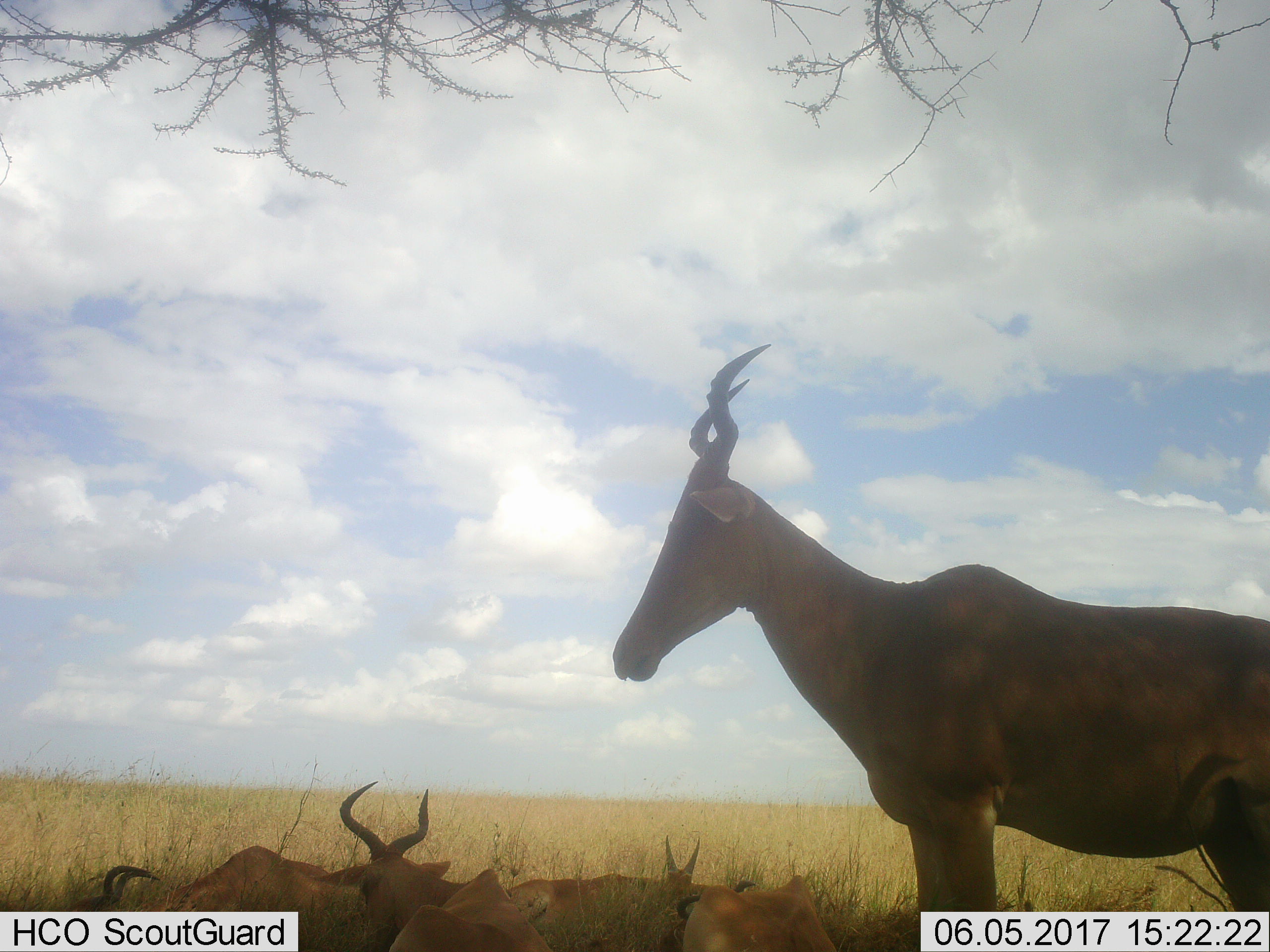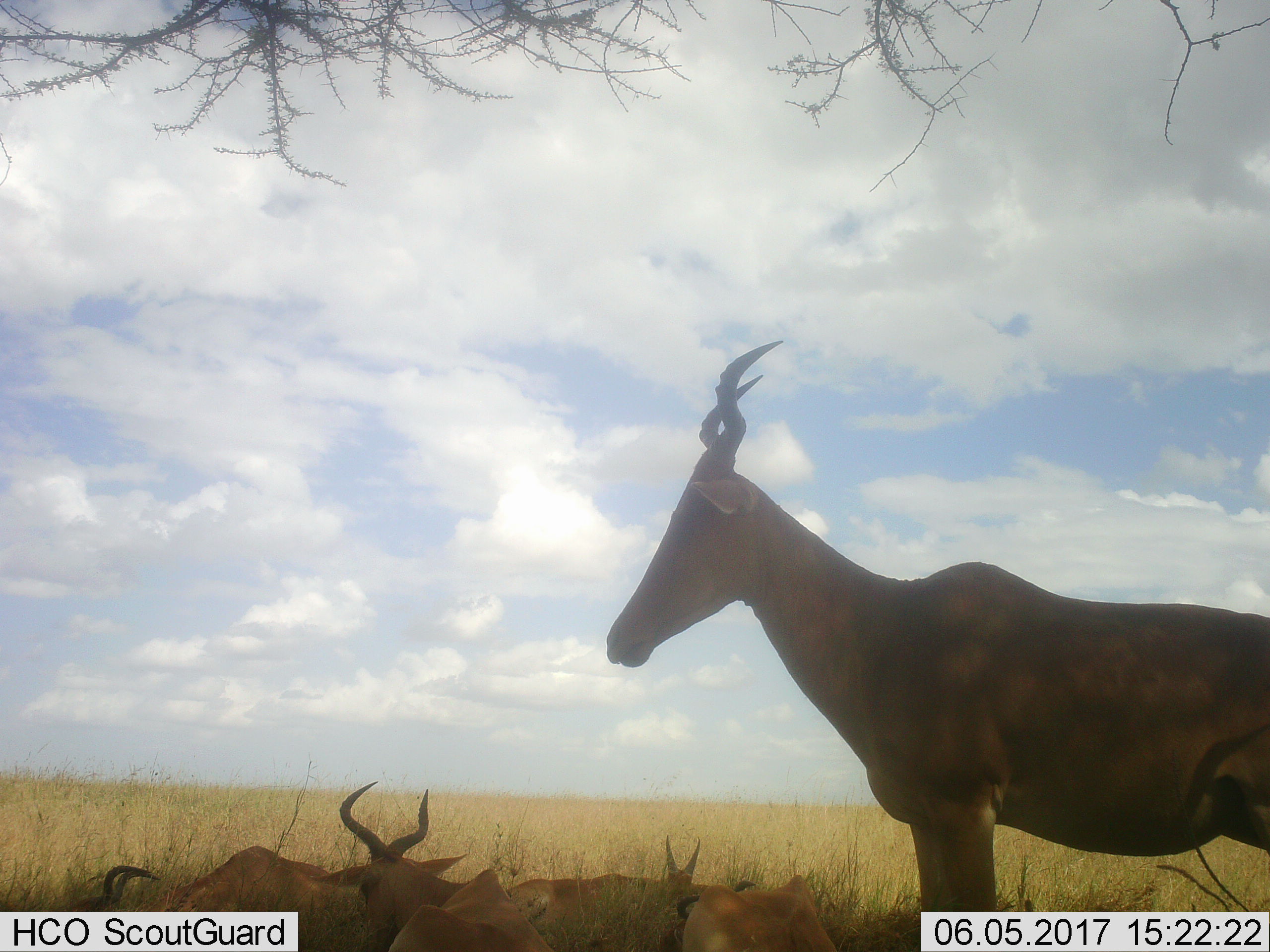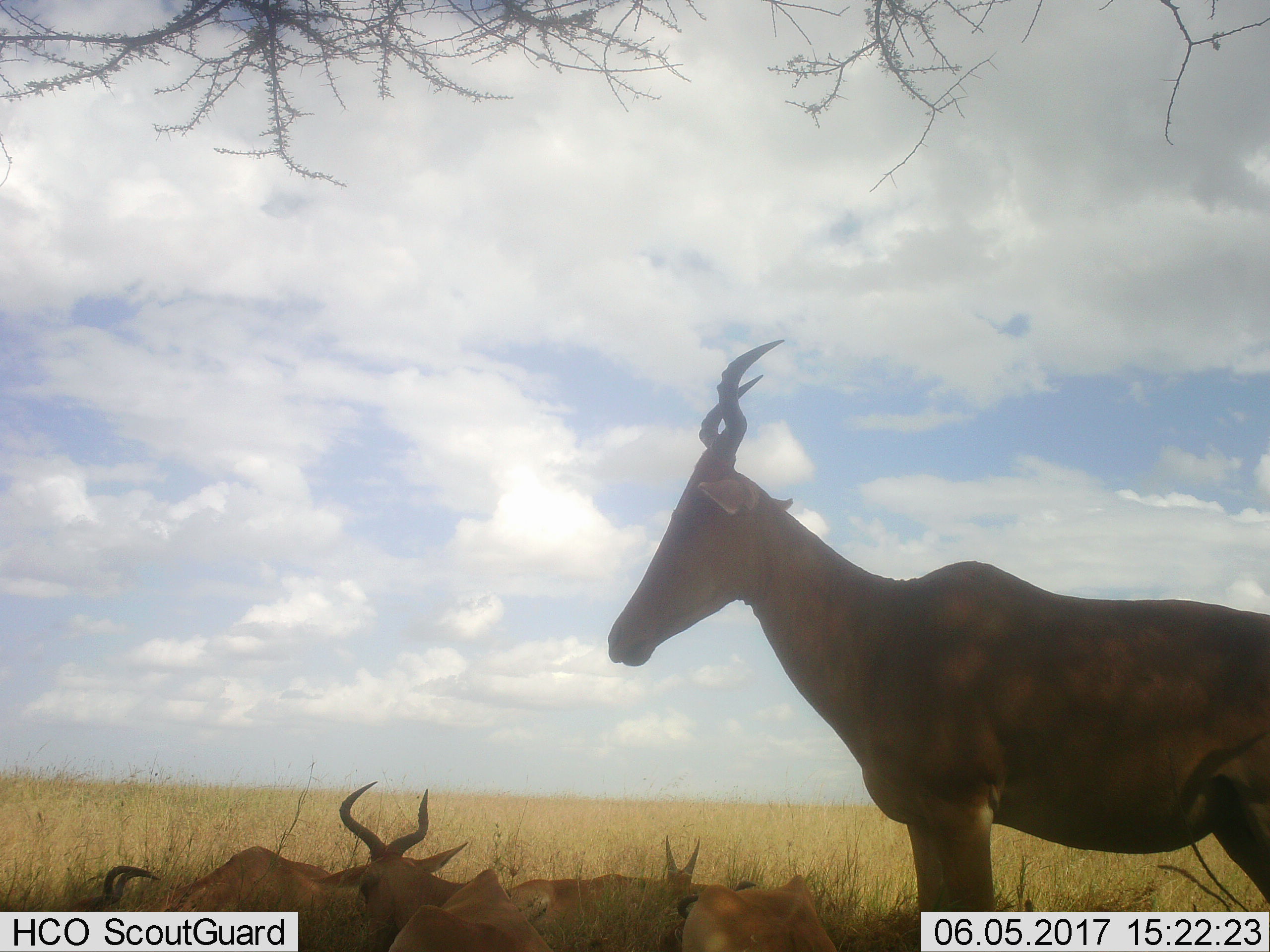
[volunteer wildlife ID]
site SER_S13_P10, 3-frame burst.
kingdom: Animalia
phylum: Chordata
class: Mammalia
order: Artiodactyla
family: Bovidae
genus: Alcelaphus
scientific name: Alcelaphus buselaphus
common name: hartebeest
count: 5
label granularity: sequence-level